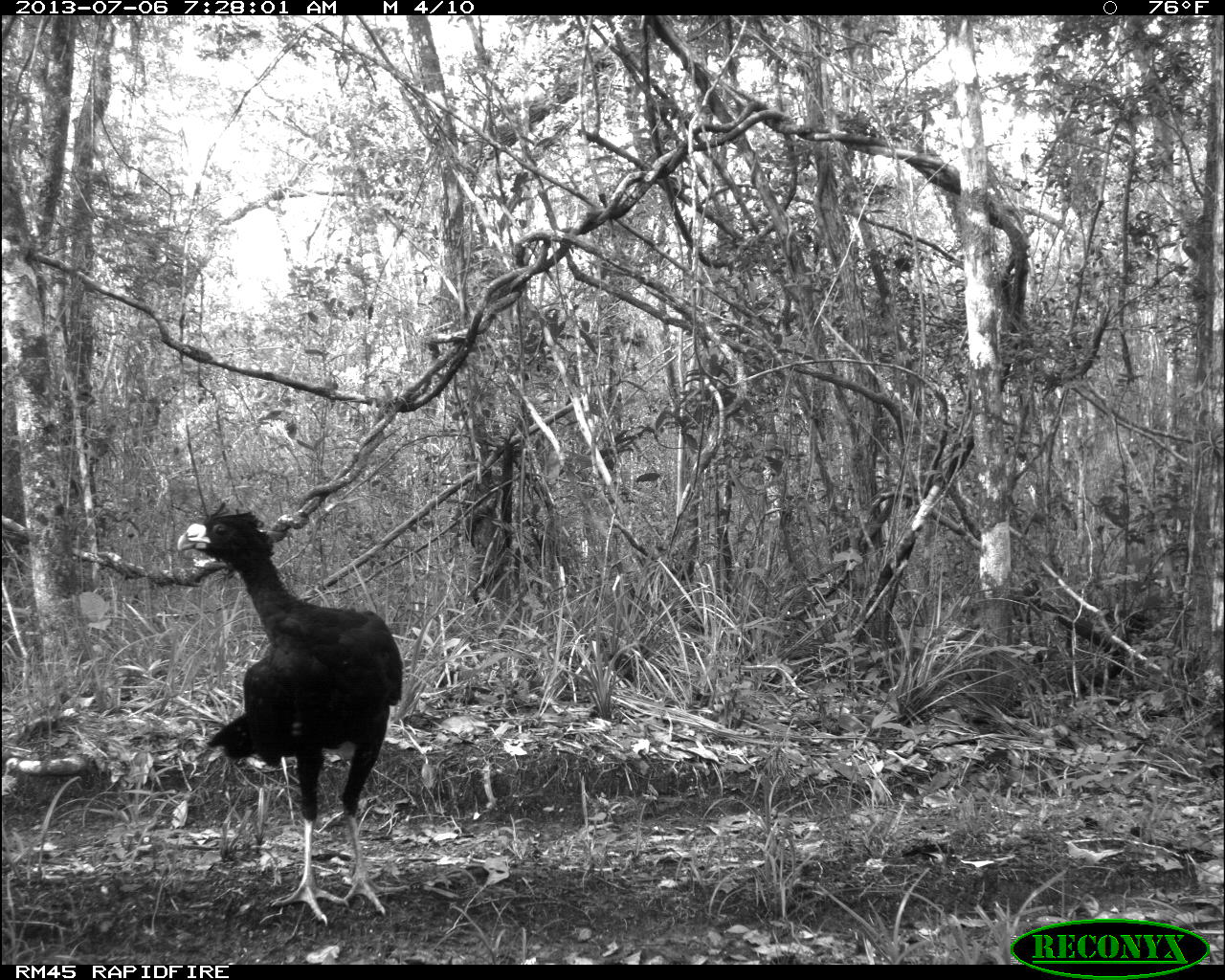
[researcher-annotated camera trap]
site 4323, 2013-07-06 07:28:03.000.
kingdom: Animalia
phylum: Chordata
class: Aves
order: Galliformes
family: Cracidae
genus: Crax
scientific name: Crax rubra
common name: great curassow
Crax rubra (great curassow), count 1, sex male.